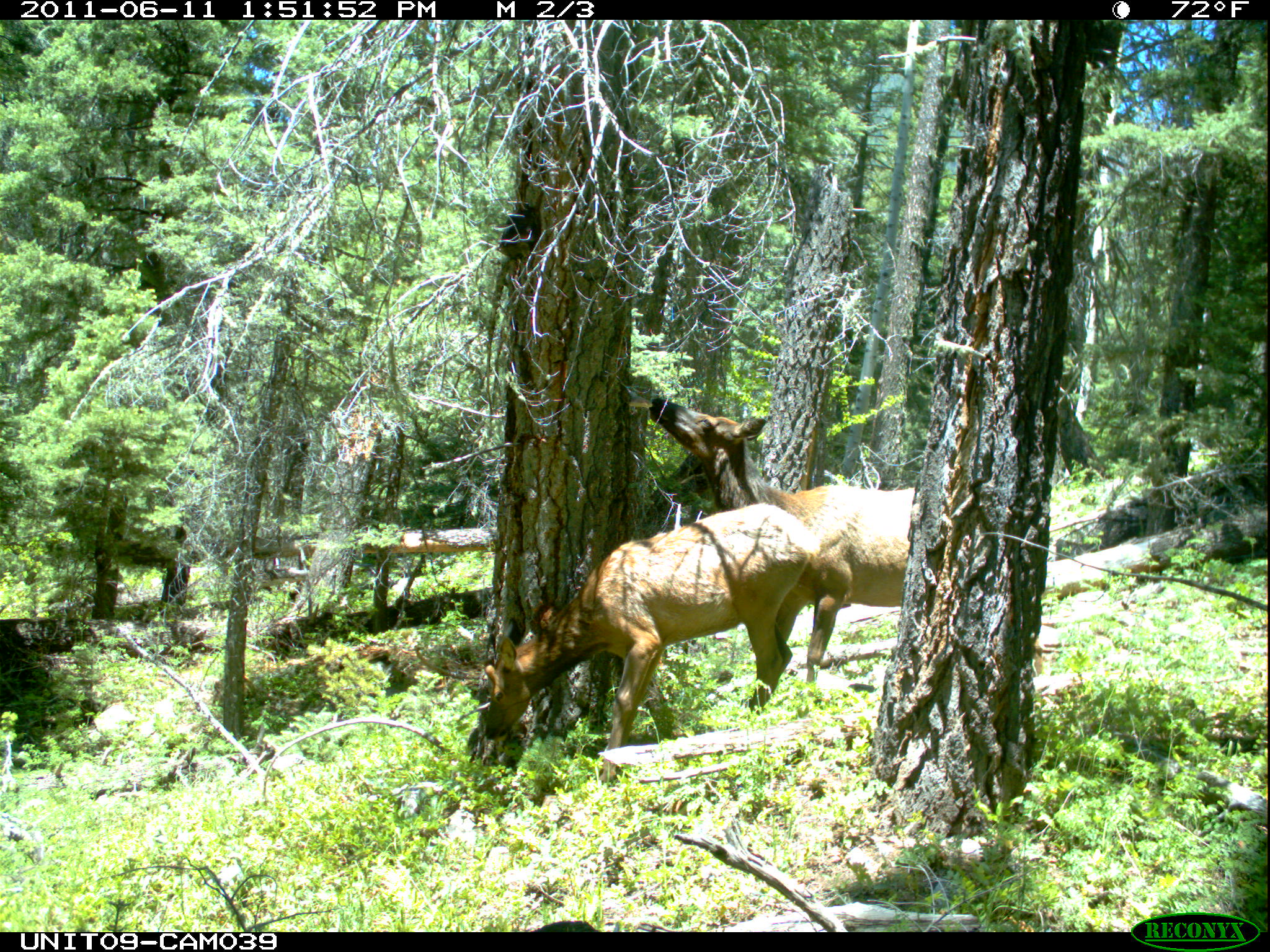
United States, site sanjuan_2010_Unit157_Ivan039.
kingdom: Animalia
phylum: Chordata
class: Mammalia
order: Artiodactyla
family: Cervidae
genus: Cervus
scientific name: Cervus elaphus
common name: red deer